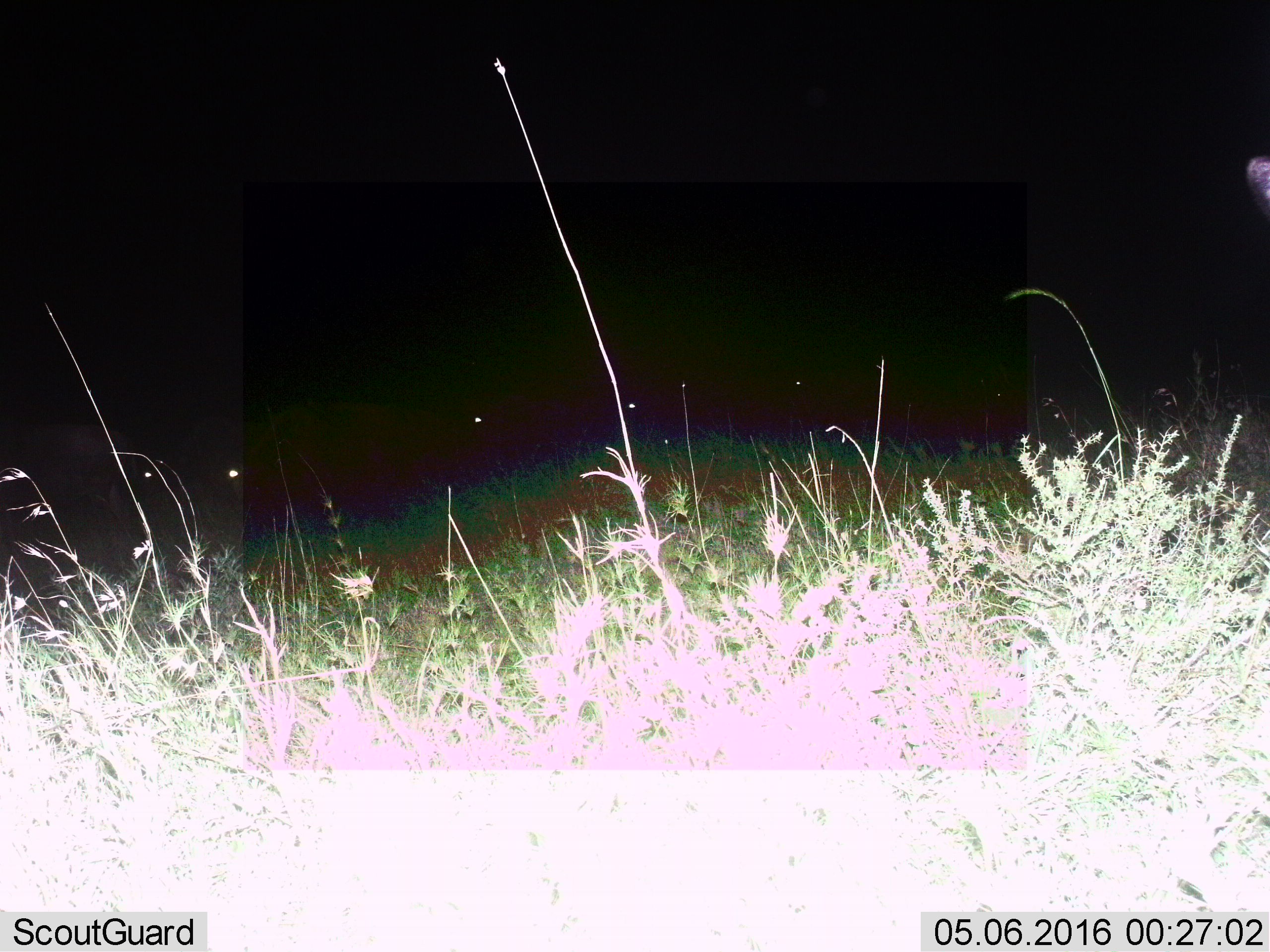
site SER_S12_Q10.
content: unidentified animal